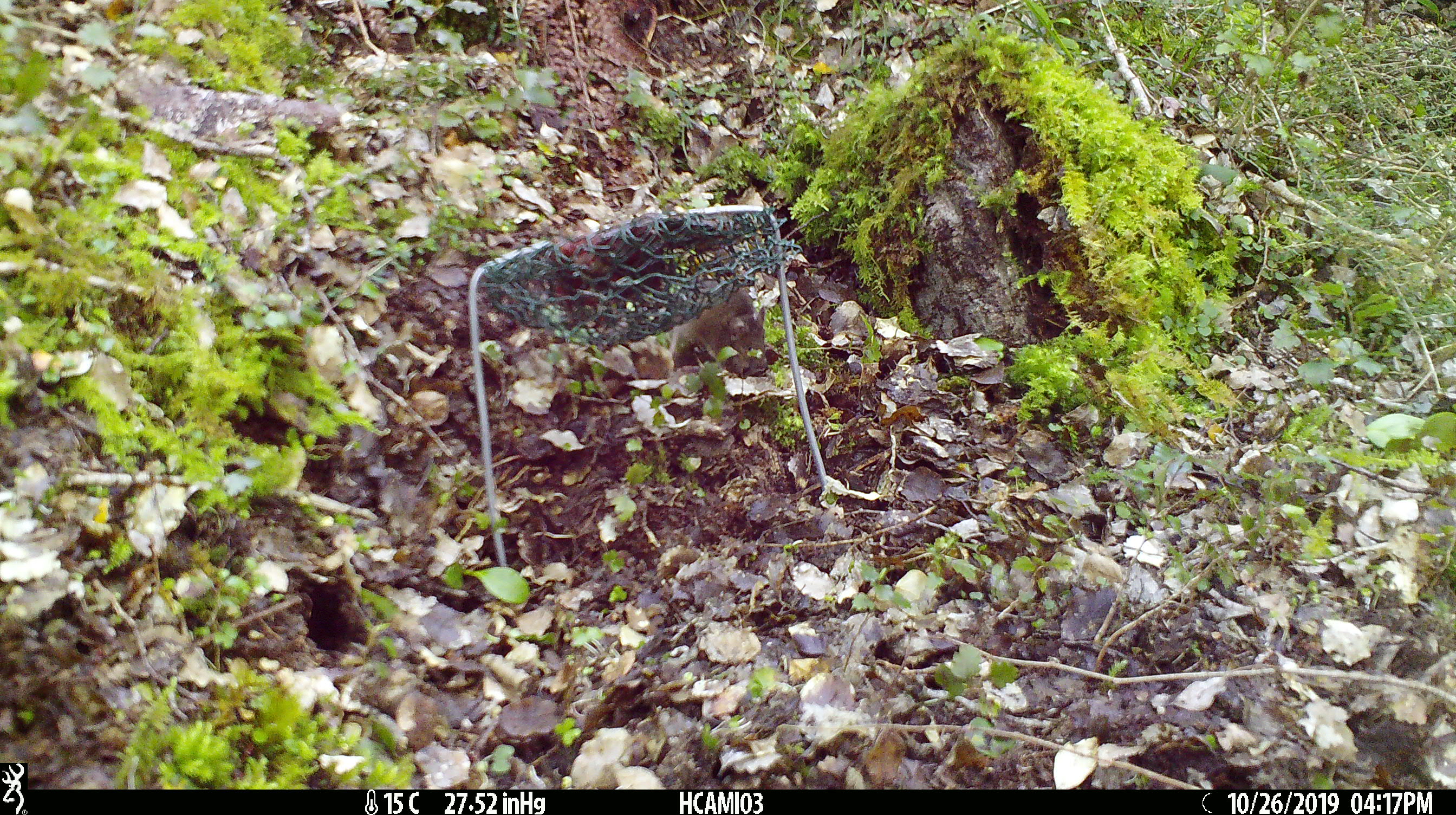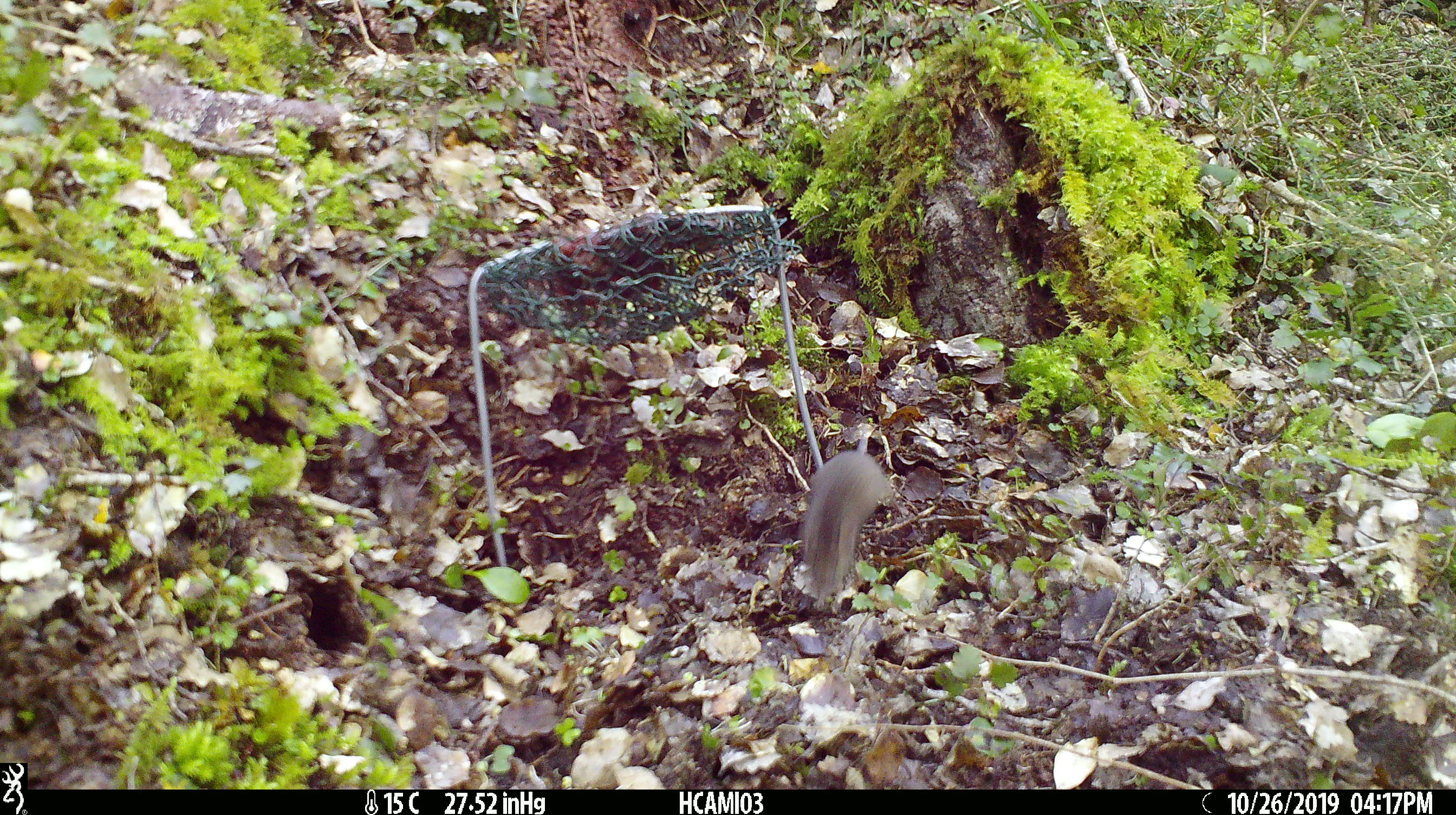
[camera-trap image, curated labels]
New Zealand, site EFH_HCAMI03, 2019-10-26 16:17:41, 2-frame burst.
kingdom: Animalia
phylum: Chordata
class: Mammalia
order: Rodentia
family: Muridae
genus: Mus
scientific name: Mus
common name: mouse